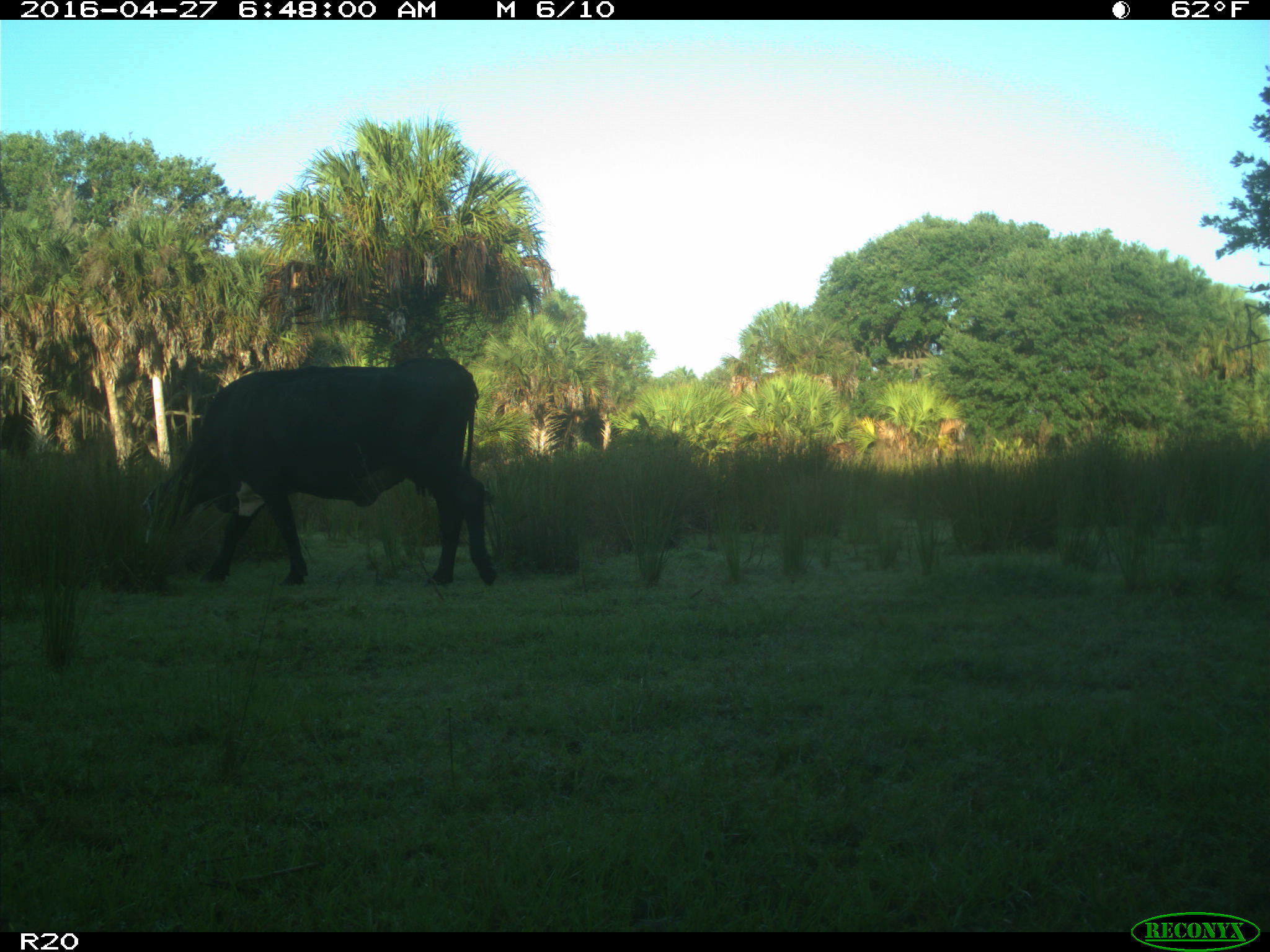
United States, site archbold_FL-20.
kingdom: Animalia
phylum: Chordata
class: Mammalia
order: Artiodactyla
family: Bovidae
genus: Bos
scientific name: Bos taurus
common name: domestic cow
Bos taurus (domestic cow).